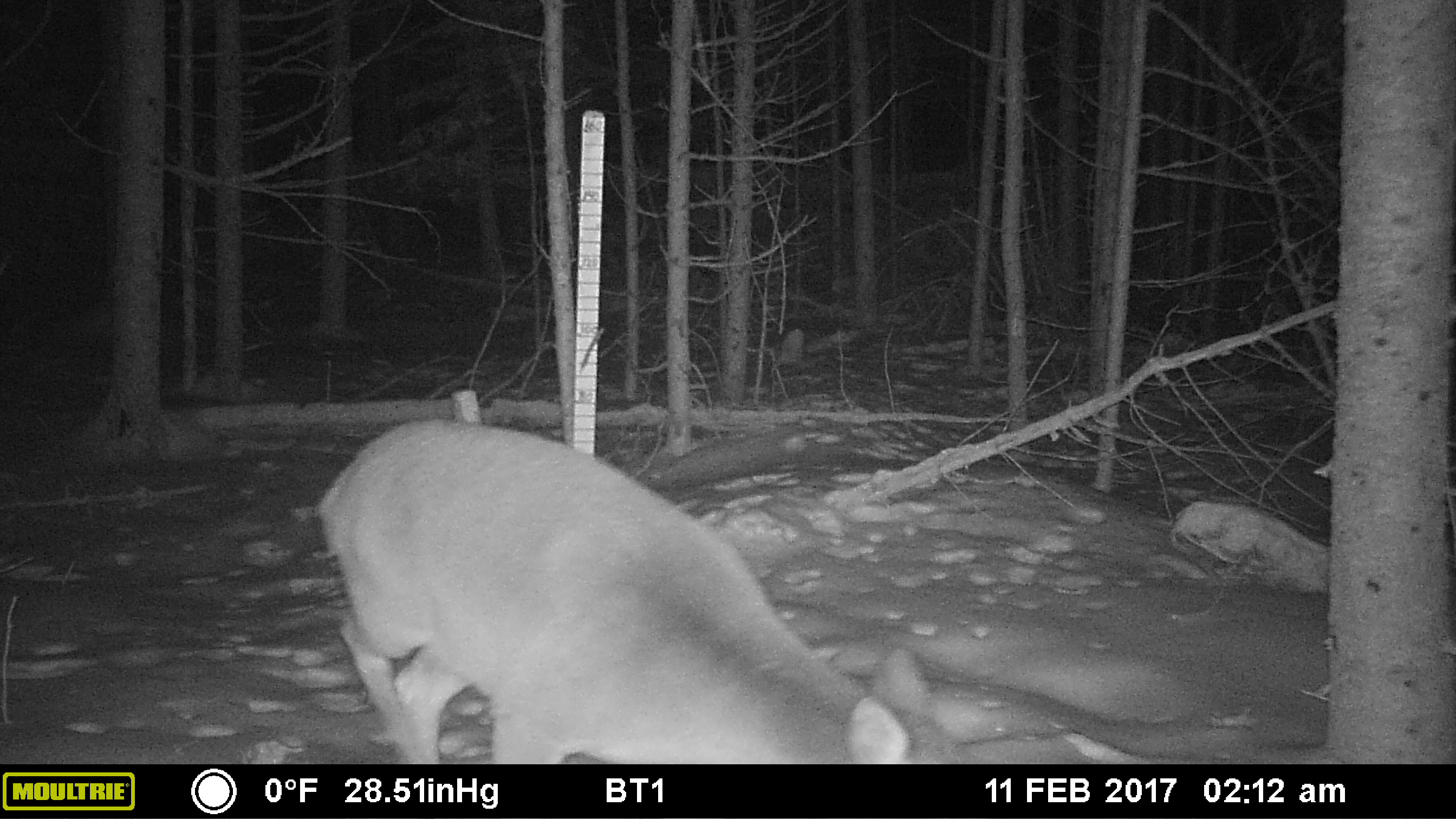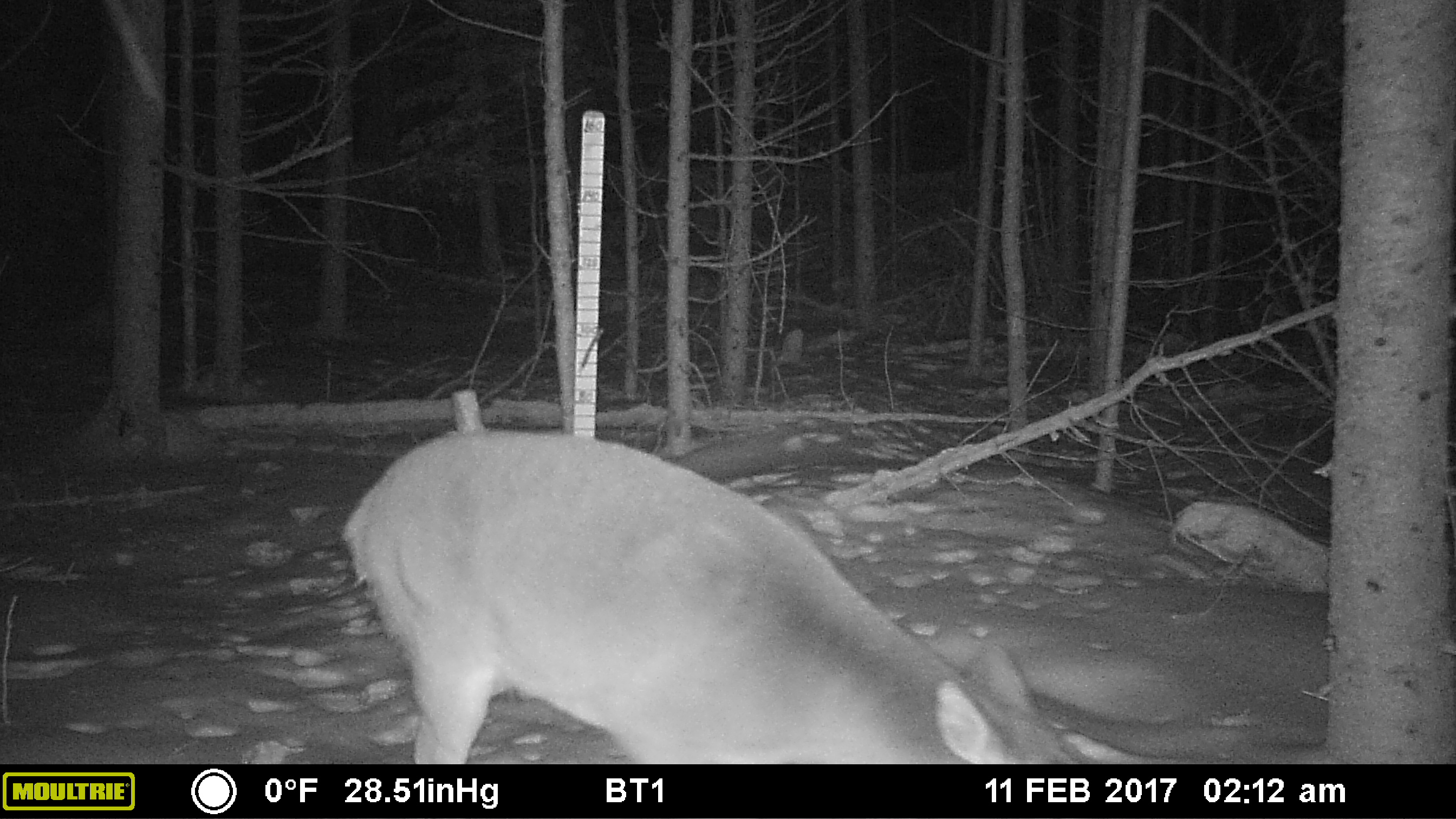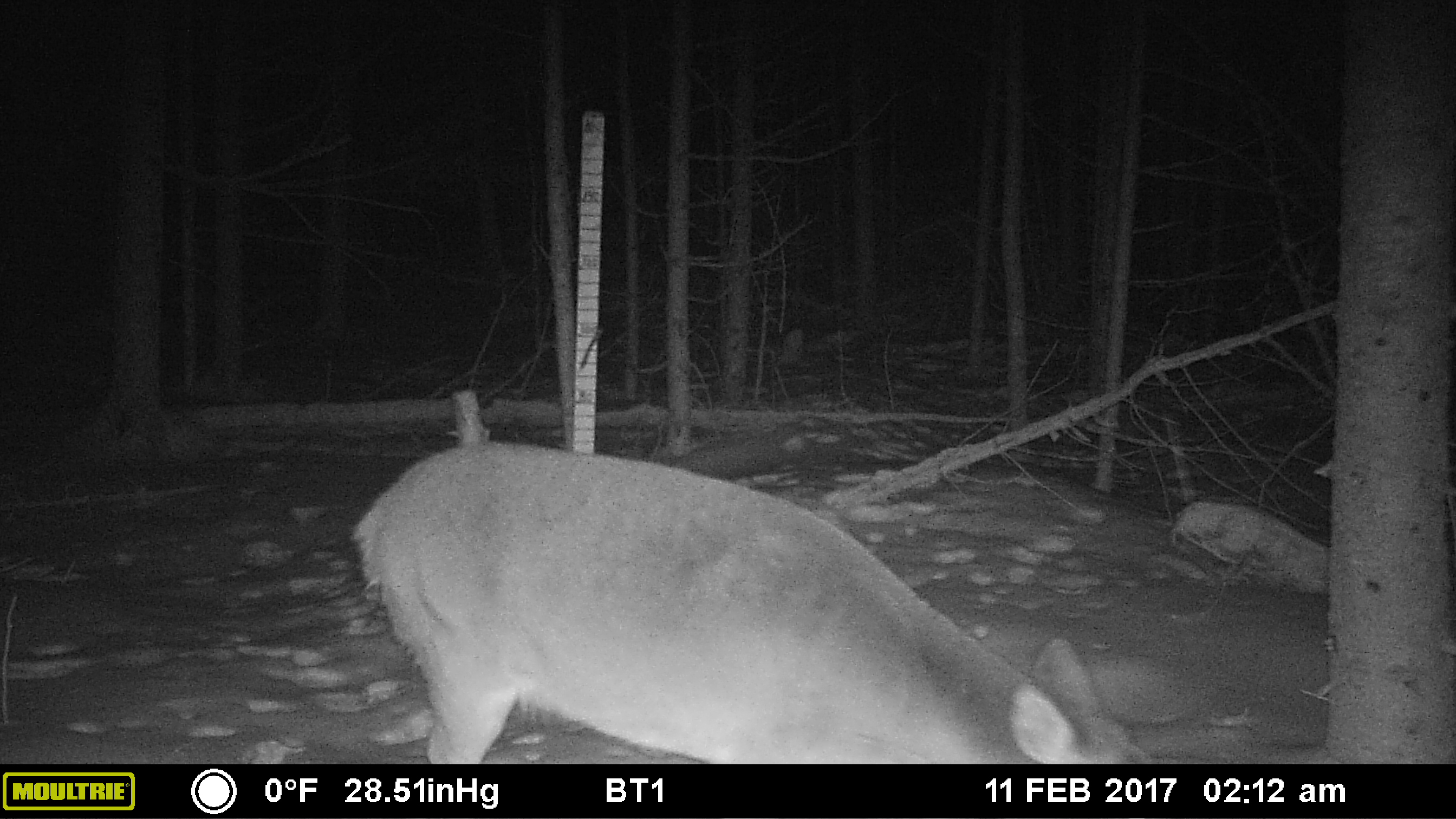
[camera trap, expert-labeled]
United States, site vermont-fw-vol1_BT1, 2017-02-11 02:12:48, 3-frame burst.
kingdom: Animalia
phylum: Chordata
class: Mammalia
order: Artiodactyla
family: Cervidae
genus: Odocoileus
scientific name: Odocoileus virginianus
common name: white-tailed deer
White-tailed deer (Odocoileus virginianus).